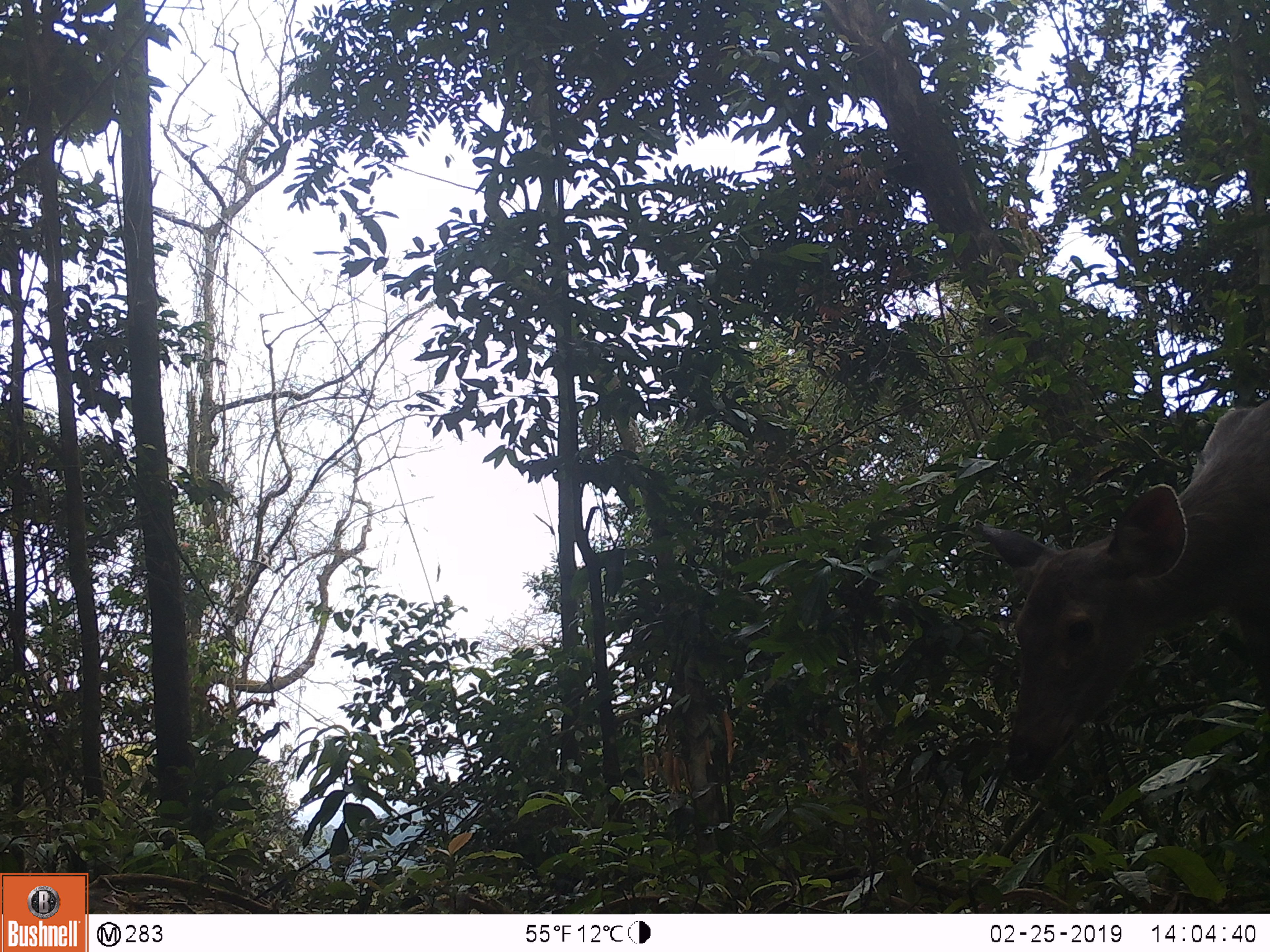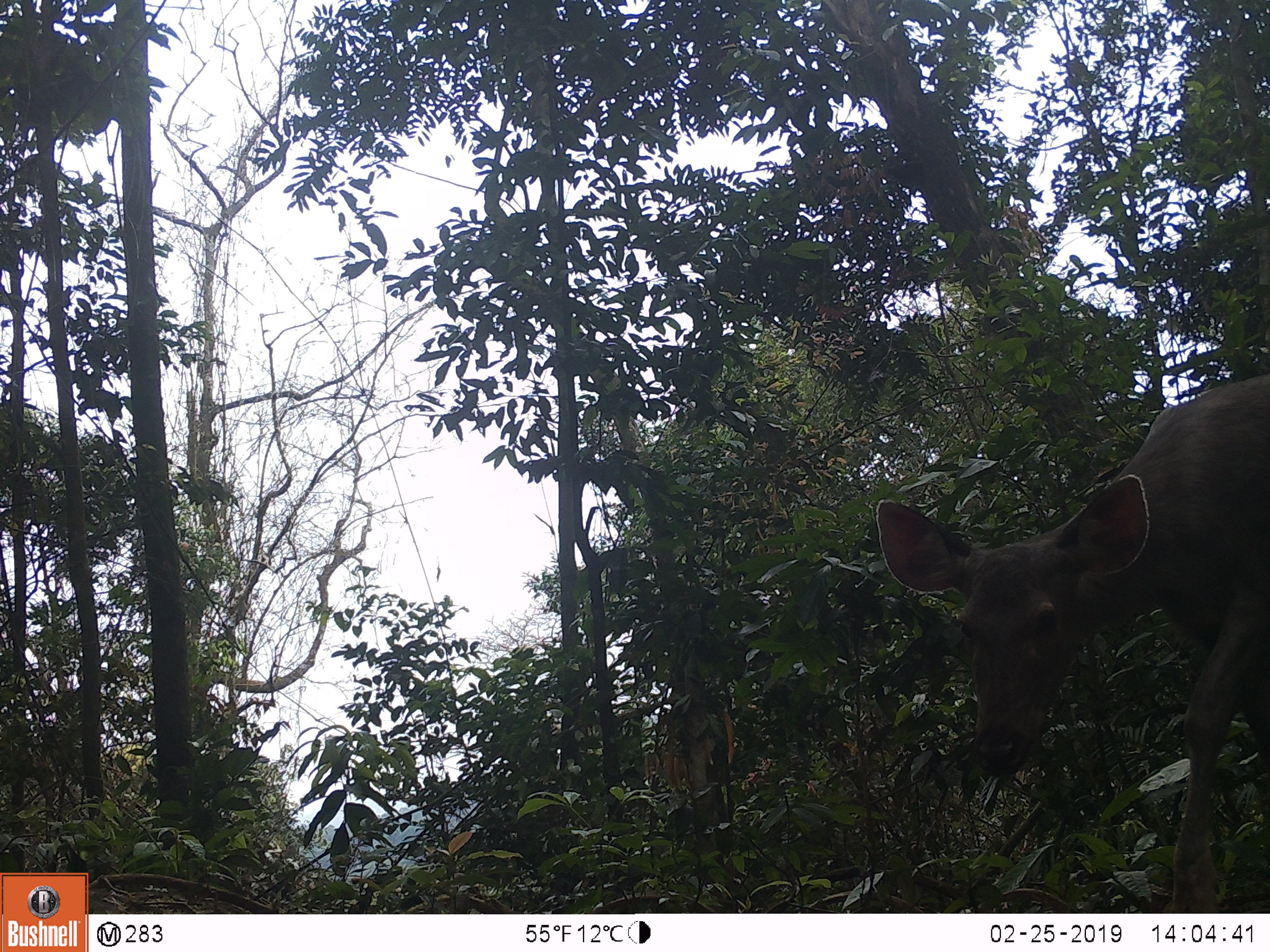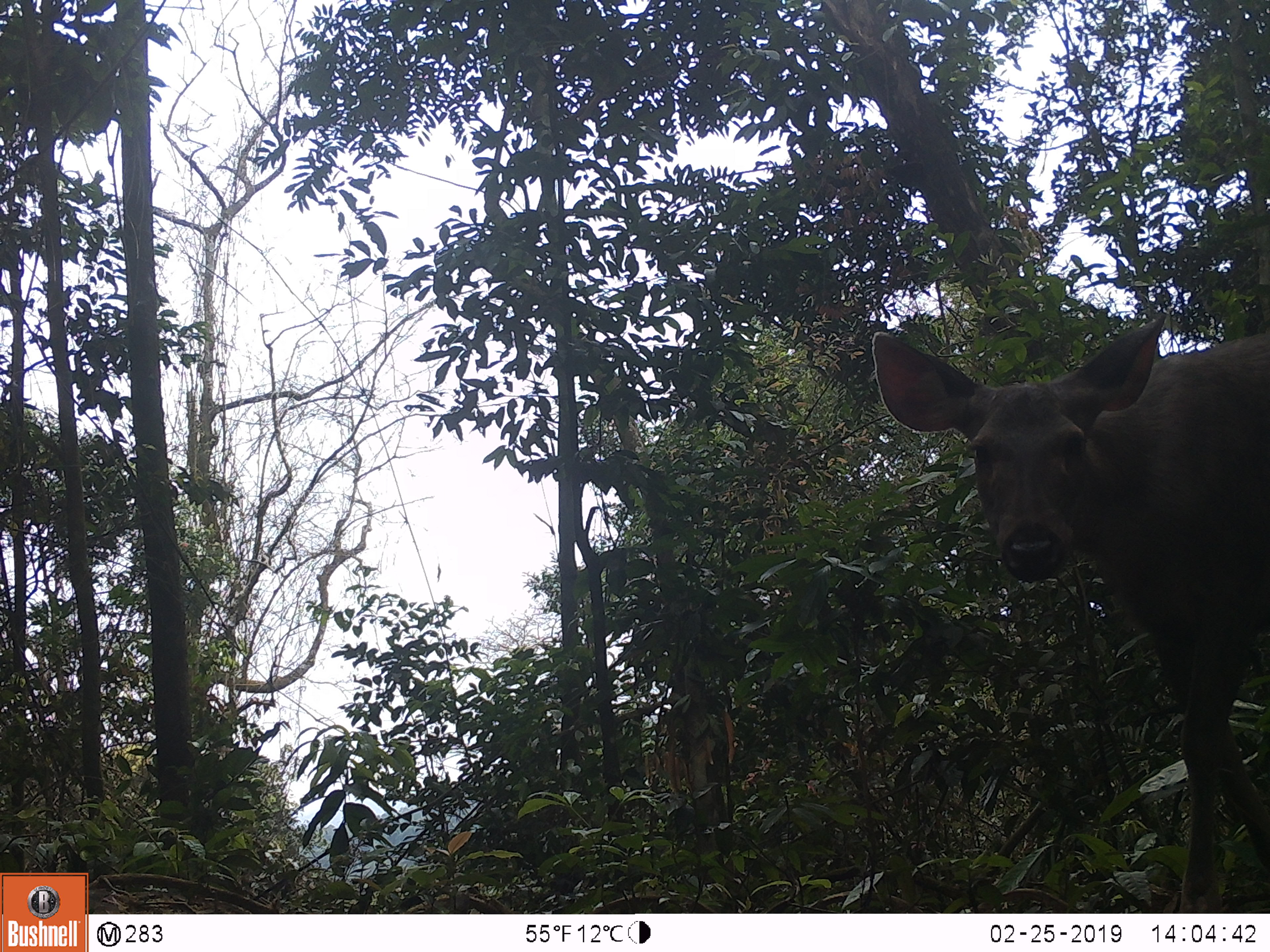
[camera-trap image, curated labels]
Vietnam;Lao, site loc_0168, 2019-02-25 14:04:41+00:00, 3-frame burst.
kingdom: Animalia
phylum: Chordata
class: Mammalia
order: Artiodactyla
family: Cervidae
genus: Rusa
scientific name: Rusa unicolor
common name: sambar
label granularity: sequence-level